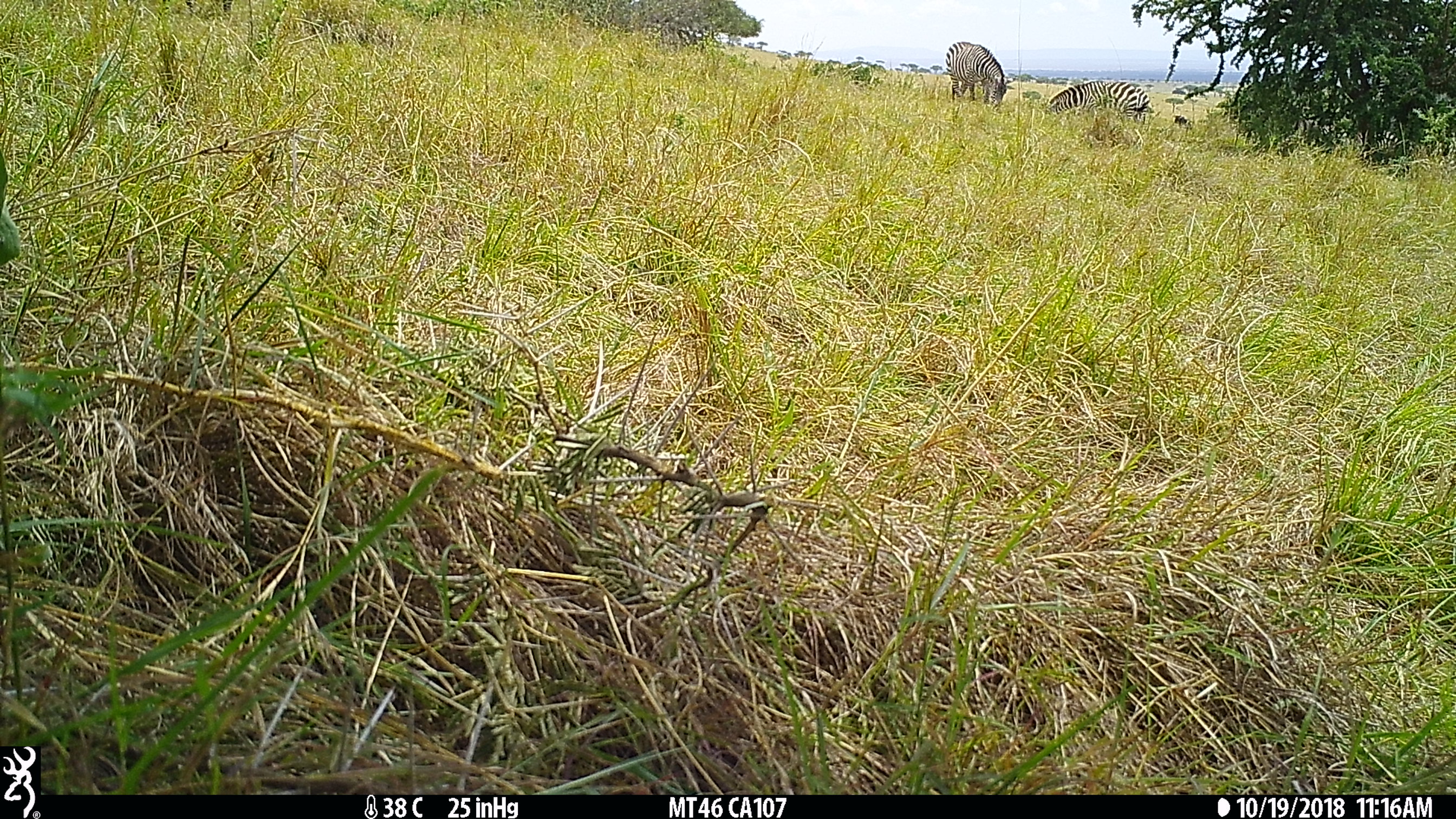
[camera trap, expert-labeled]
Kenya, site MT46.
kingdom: Animalia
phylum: Chordata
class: Mammalia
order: Perissodactyla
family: Equidae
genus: Equus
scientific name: Equus quagga burchellii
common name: burchell's zebra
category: zebra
Zebra (burchell's zebra) (Equus quagga burchellii).